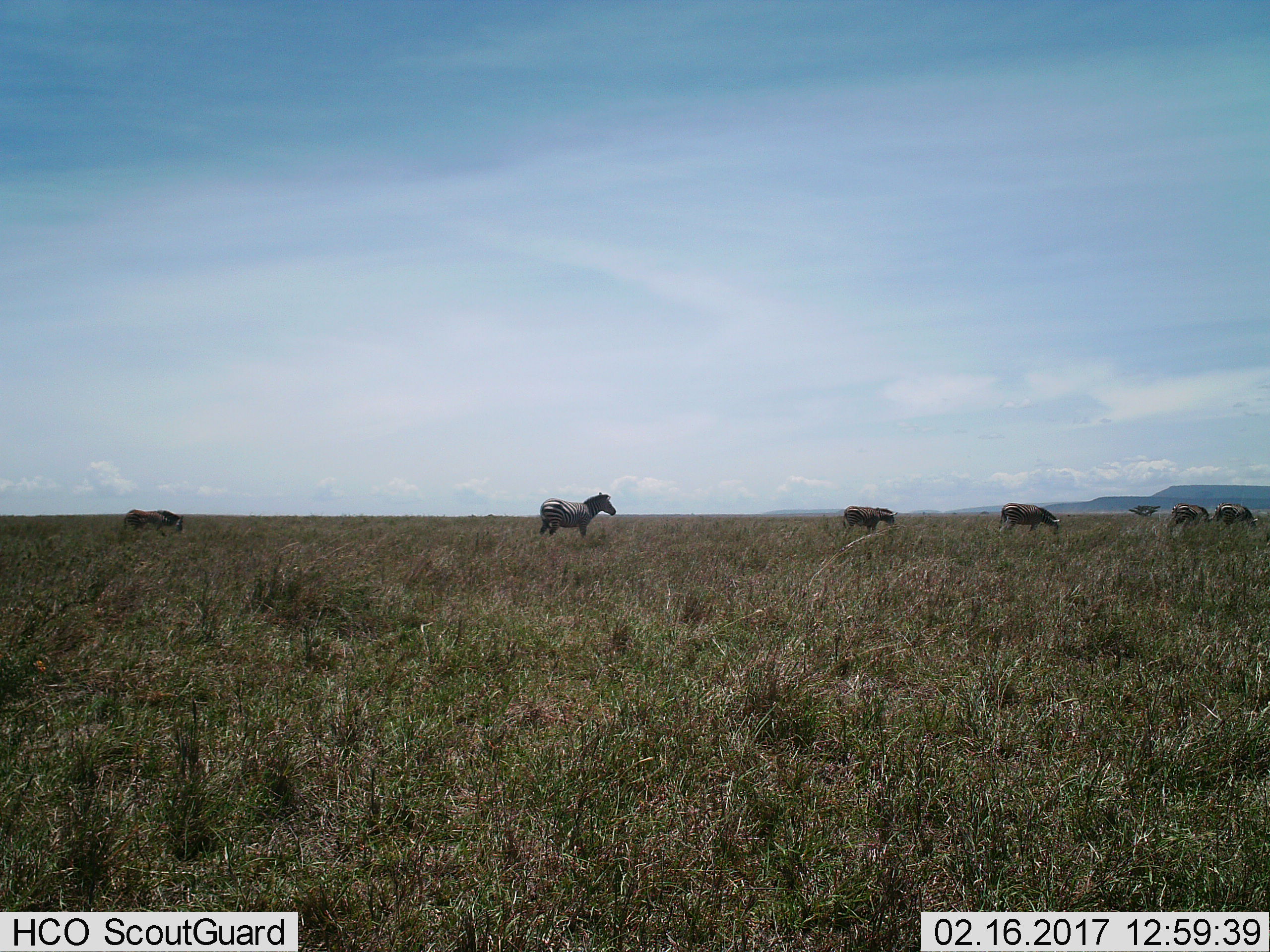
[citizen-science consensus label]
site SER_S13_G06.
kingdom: Animalia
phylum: Chordata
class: Mammalia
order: Perissodactyla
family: Equidae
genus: Equus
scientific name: Equus quagga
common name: plains zebra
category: zebraplains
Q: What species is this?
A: Zebraplains (plains zebra) (Equus quagga).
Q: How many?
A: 6.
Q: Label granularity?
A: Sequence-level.